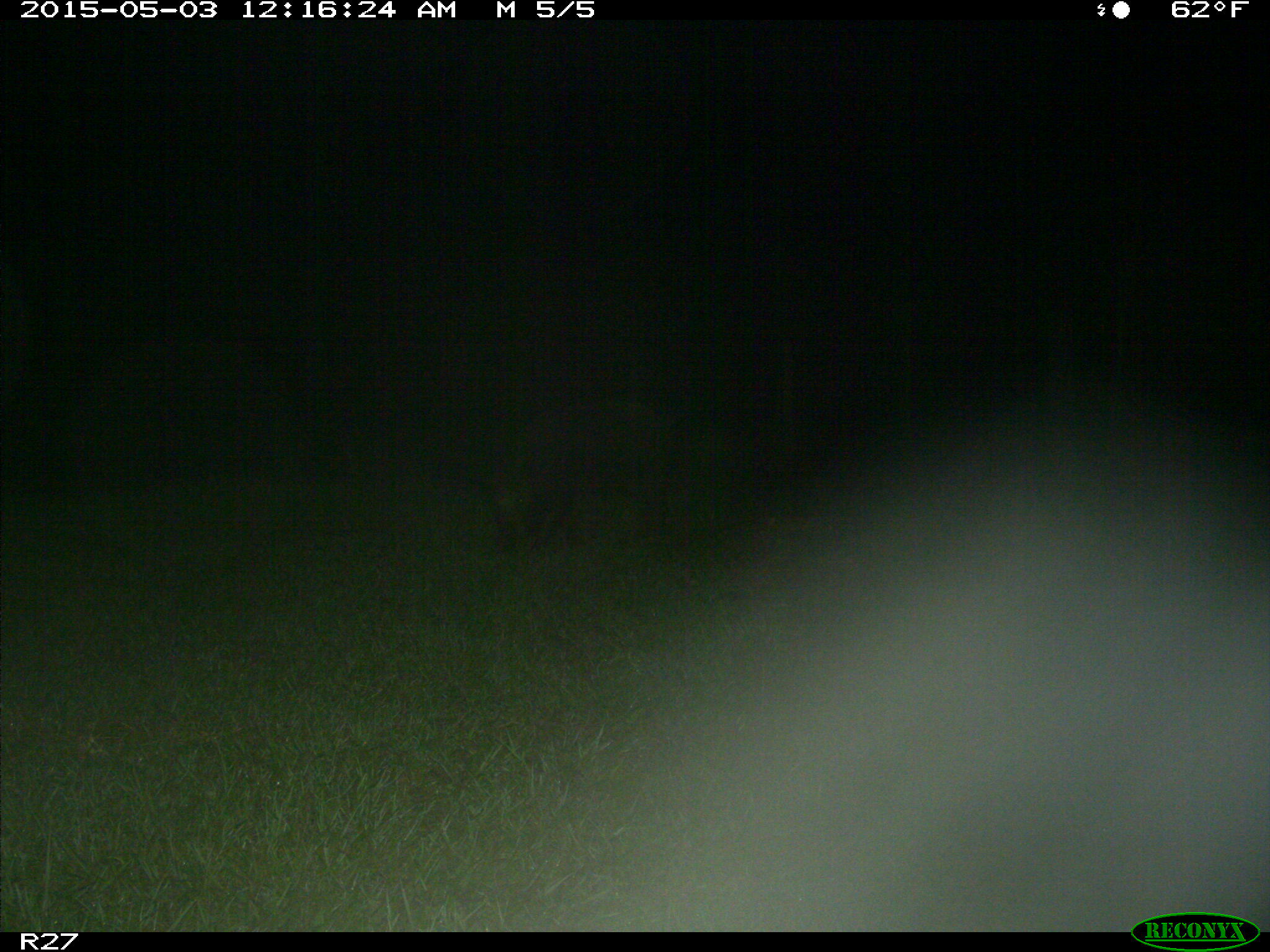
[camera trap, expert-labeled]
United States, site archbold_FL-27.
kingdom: Animalia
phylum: Chordata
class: Mammalia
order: Artiodactyla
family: Suidae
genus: Sus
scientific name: Sus scrofa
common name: wild boar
Sus scrofa (wild boar).